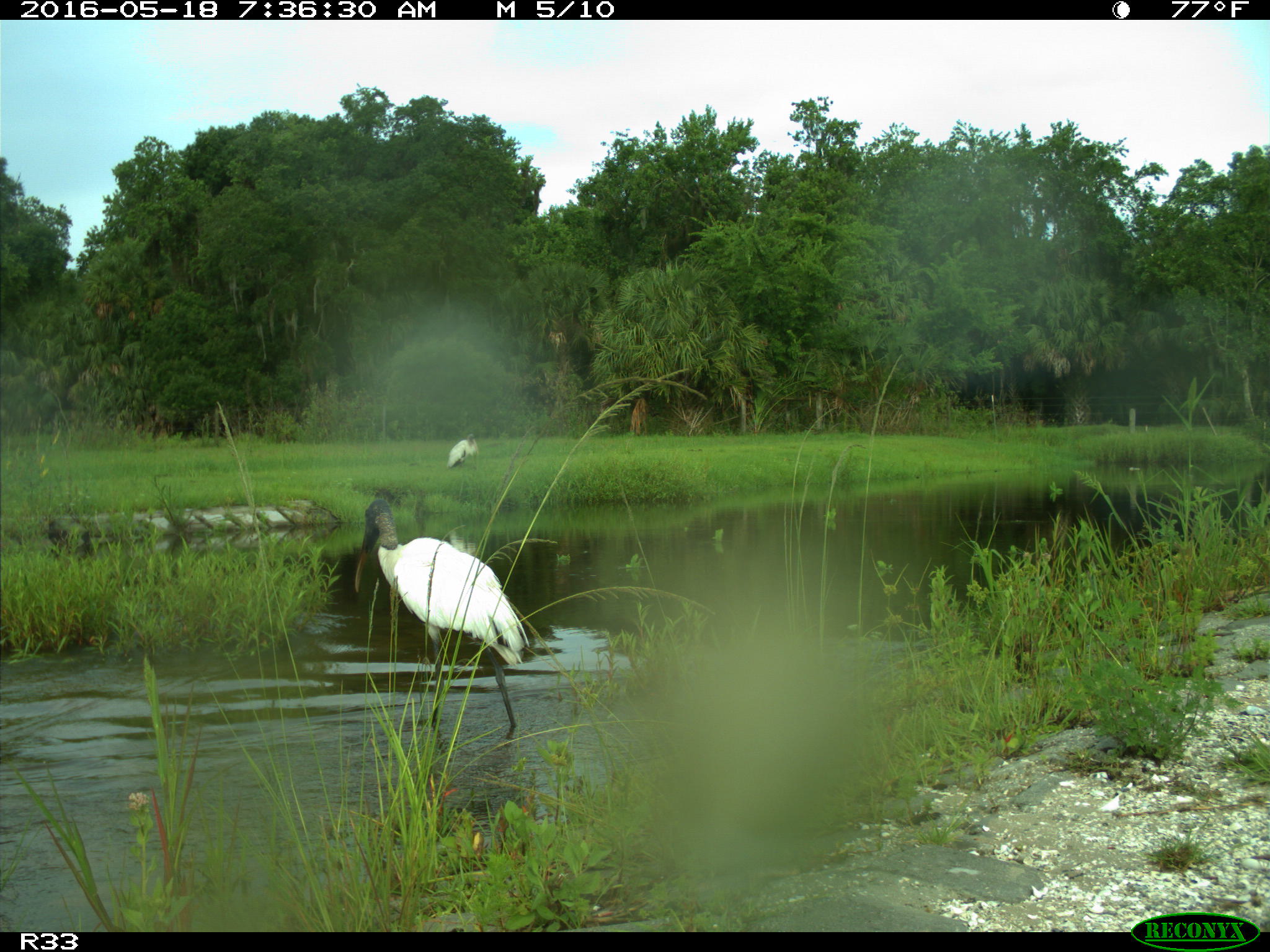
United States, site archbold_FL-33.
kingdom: Animalia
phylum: Chordata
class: Aves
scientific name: Aves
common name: birds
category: unidentified bird